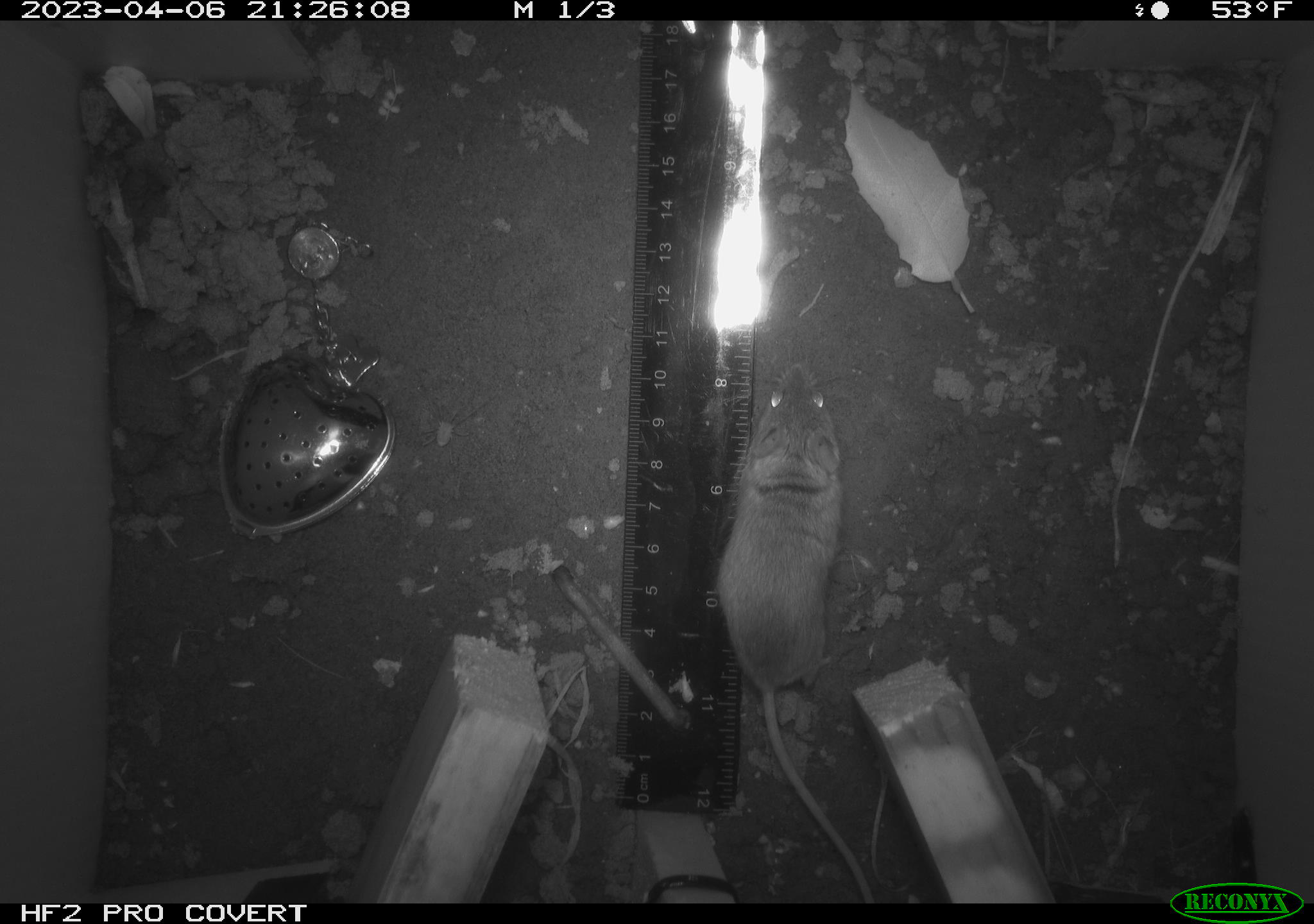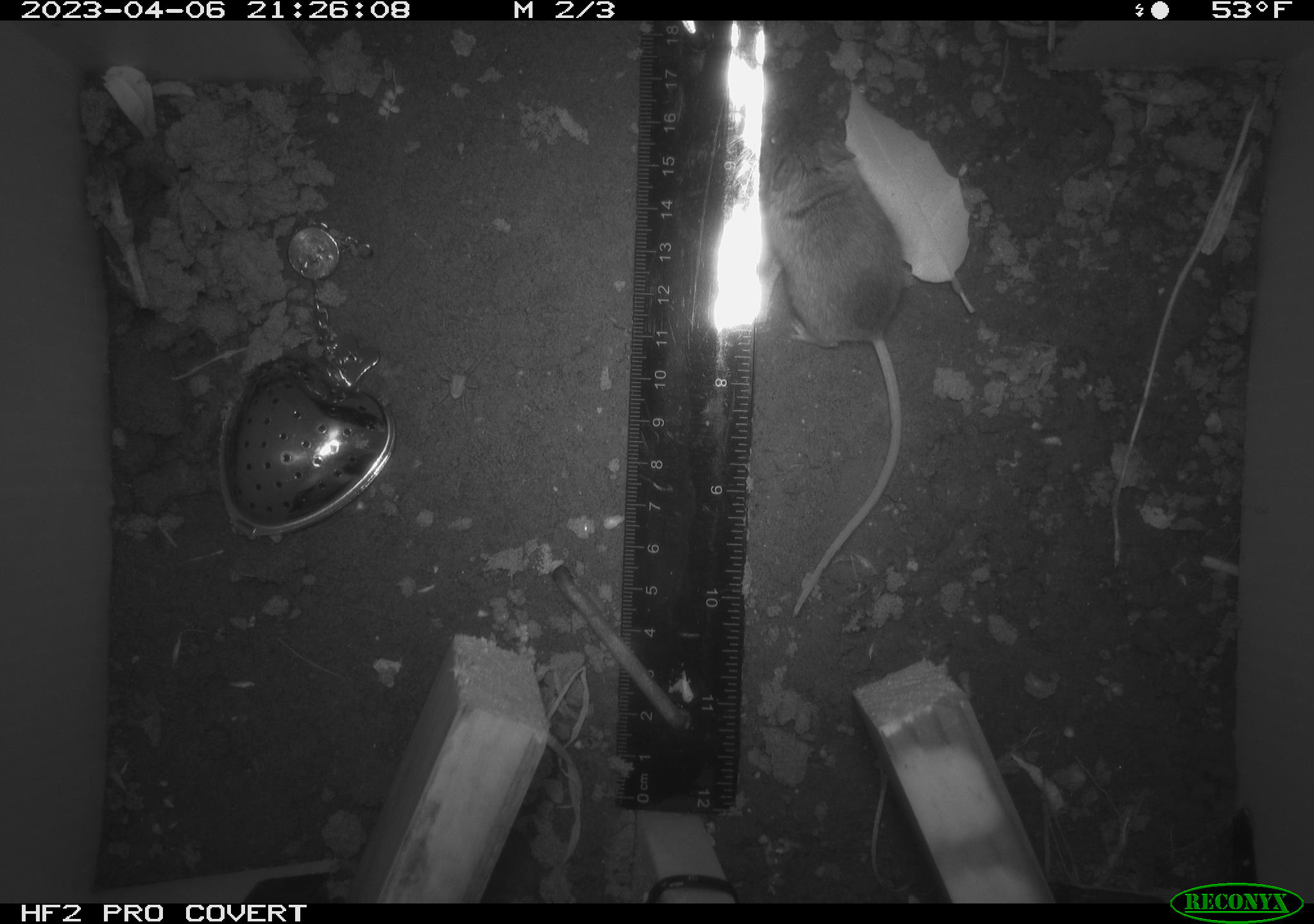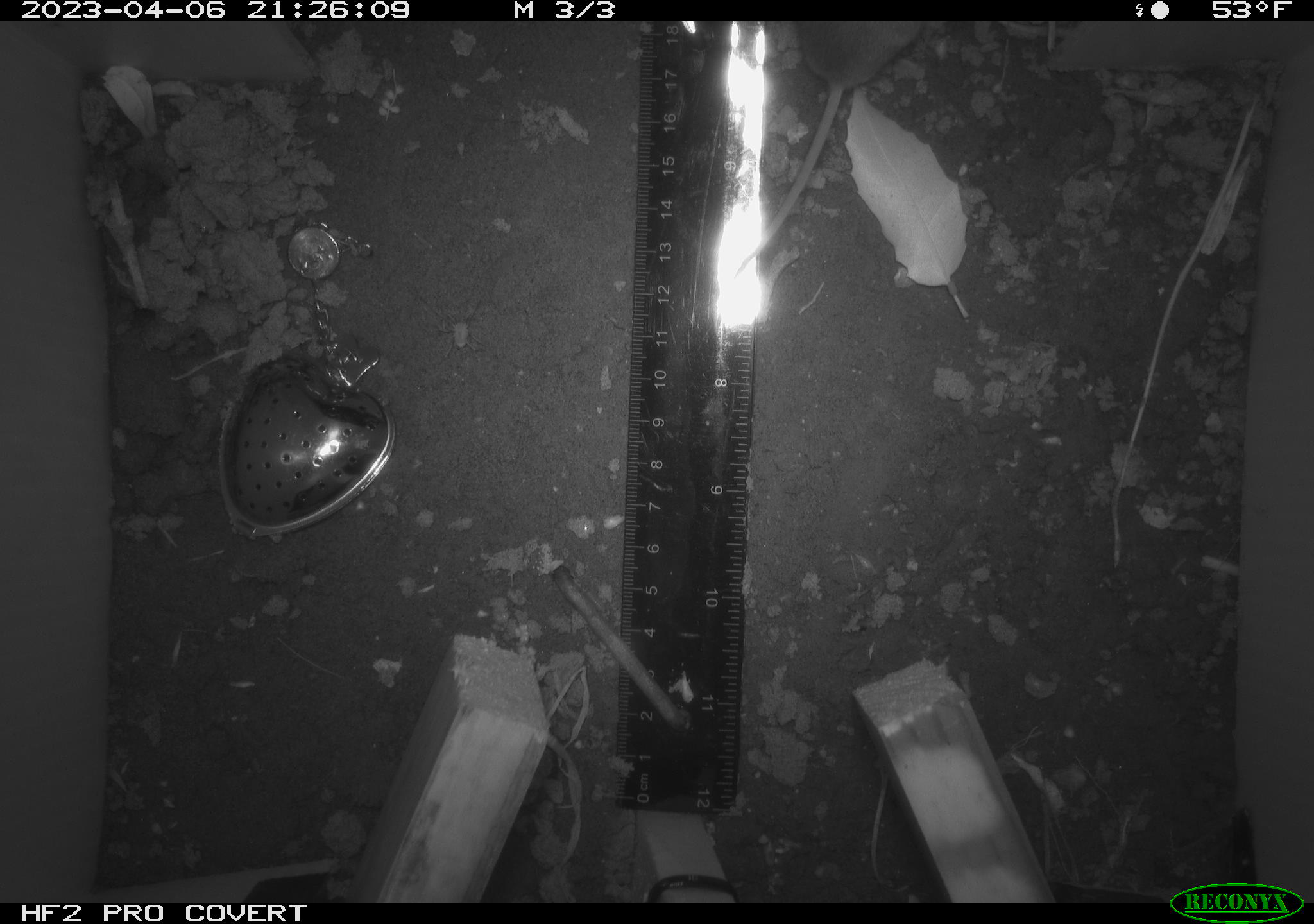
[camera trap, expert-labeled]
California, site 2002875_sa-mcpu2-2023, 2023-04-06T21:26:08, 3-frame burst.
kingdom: Animalia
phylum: Chordata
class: Mammalia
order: Rodentia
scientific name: Rodentia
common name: mouse species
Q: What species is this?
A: Mouse species (Rodentia).